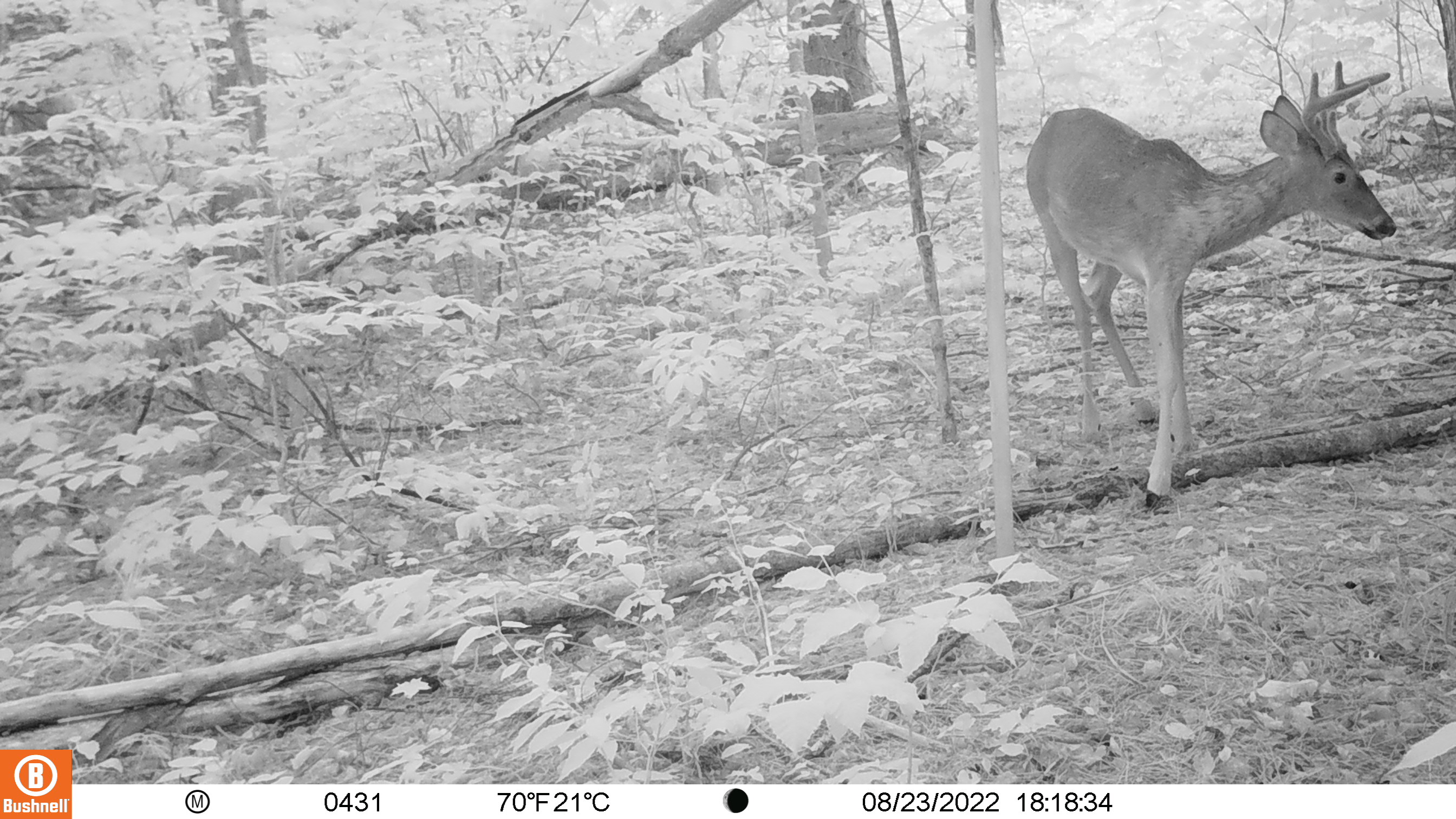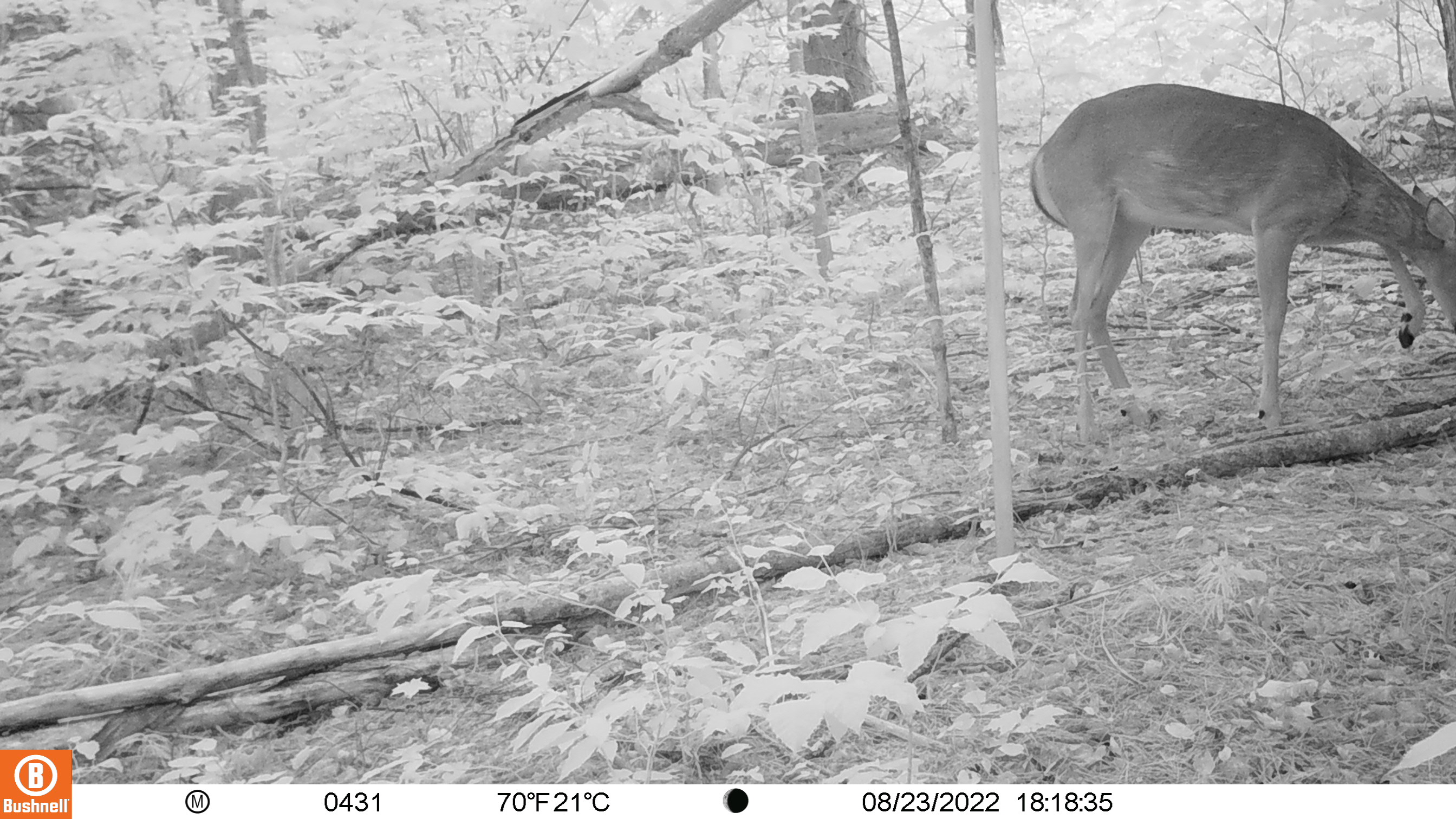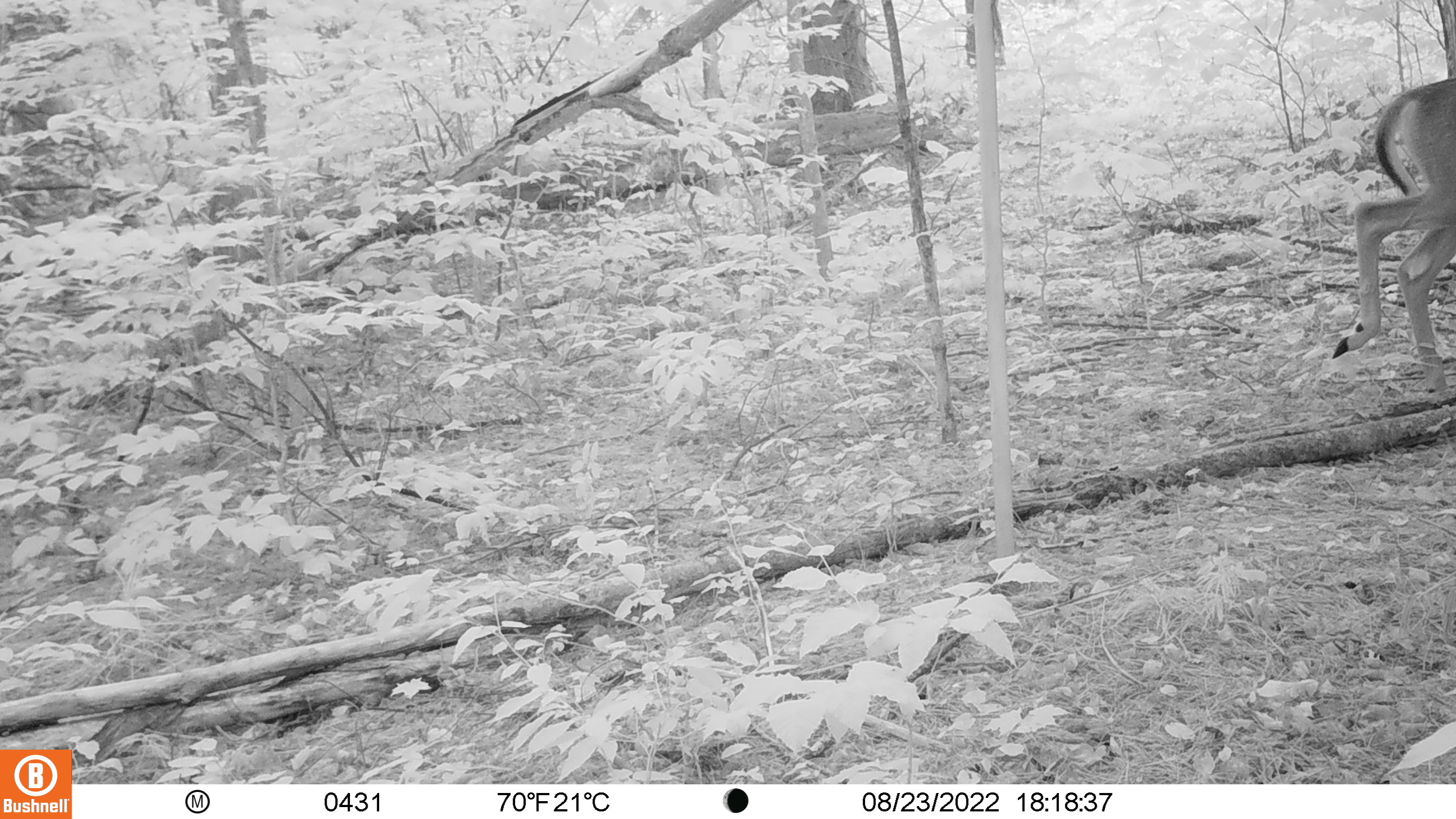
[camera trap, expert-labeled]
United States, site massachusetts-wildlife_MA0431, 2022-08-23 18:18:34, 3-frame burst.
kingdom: Animalia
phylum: Chordata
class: Mammalia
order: Artiodactyla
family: Cervidae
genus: Odocoileus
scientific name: Odocoileus virginianus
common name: white-tailed deer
White-tailed deer (Odocoileus virginianus).